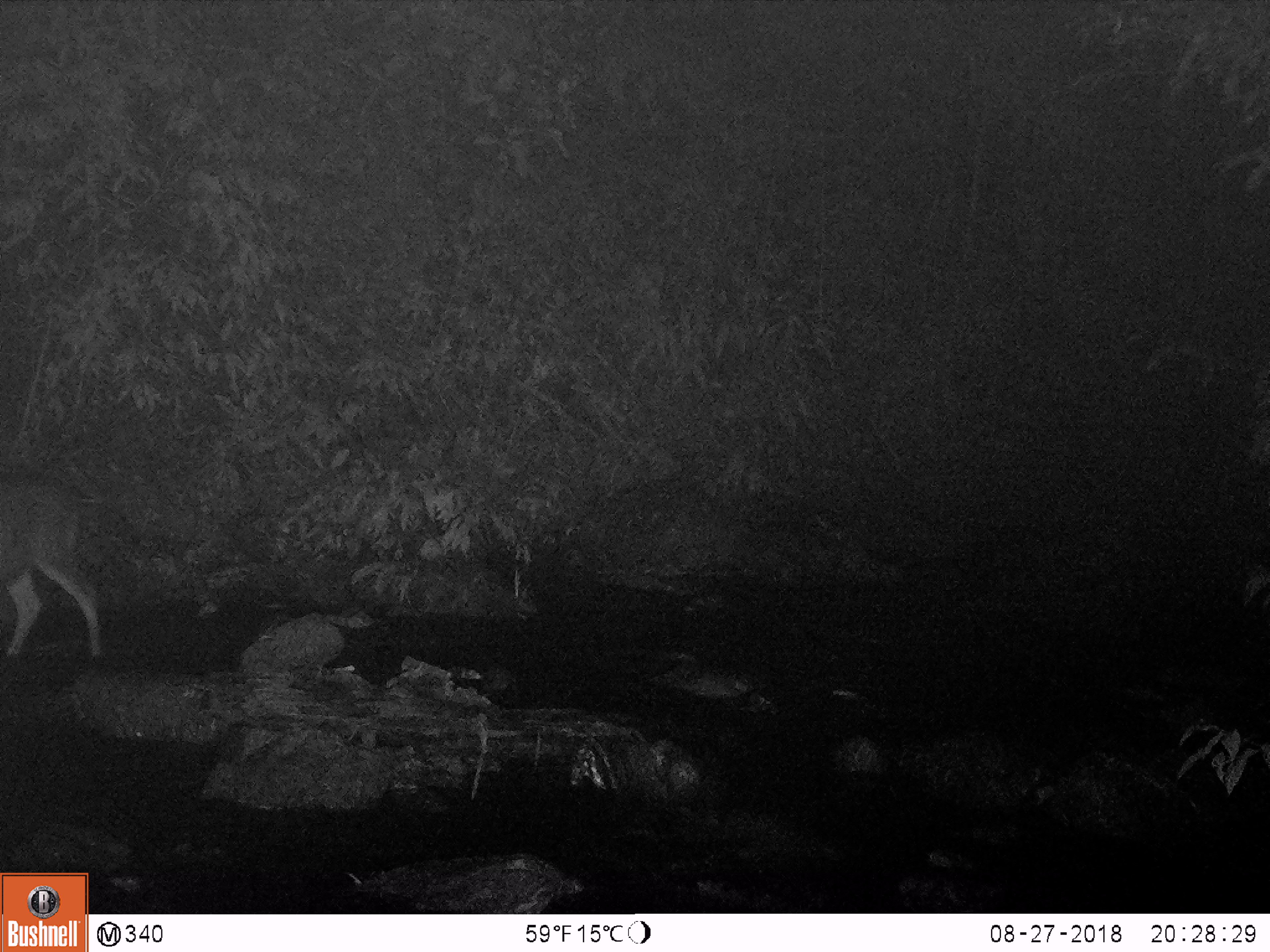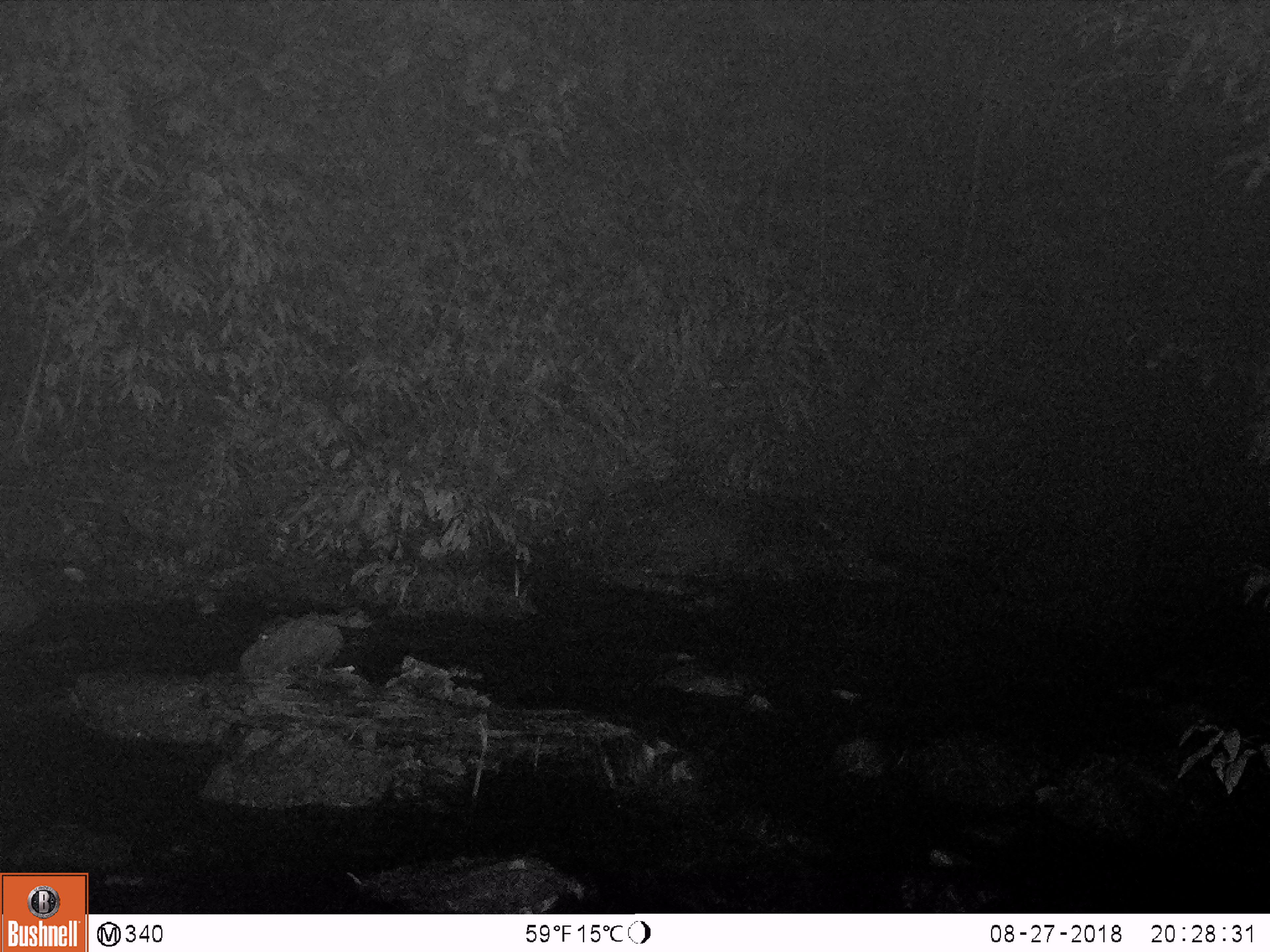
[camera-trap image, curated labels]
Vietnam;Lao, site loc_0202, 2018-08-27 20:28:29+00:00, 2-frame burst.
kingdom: Animalia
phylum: Chordata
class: Mammalia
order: Artiodactyla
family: Cervidae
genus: Rusa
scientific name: Rusa unicolor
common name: sambar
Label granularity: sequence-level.